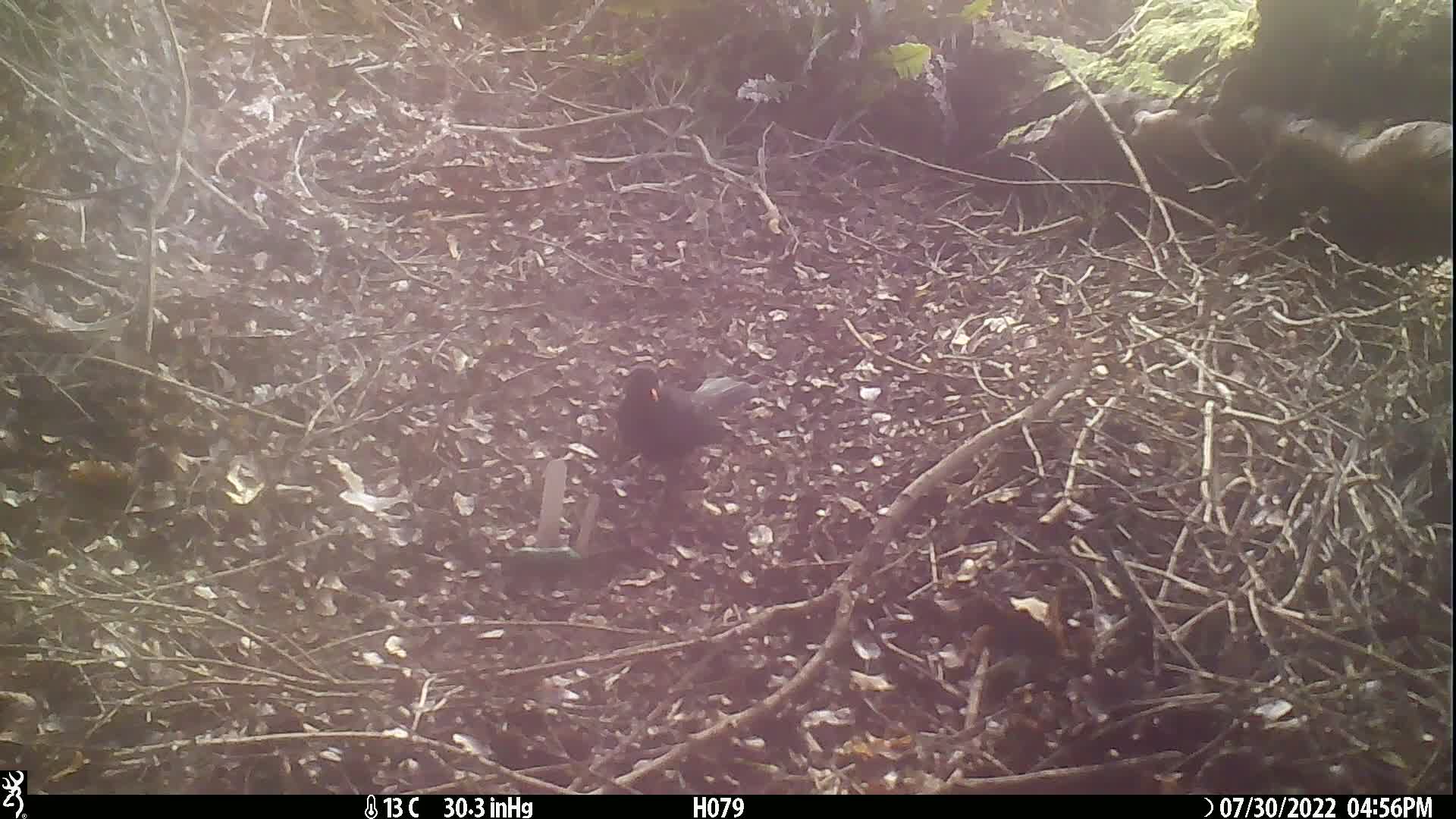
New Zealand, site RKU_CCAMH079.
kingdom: Animalia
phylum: Chordata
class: Aves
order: Passeriformes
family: Turdidae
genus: Turdus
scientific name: Turdus merula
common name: eurasian blackbird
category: blackbird